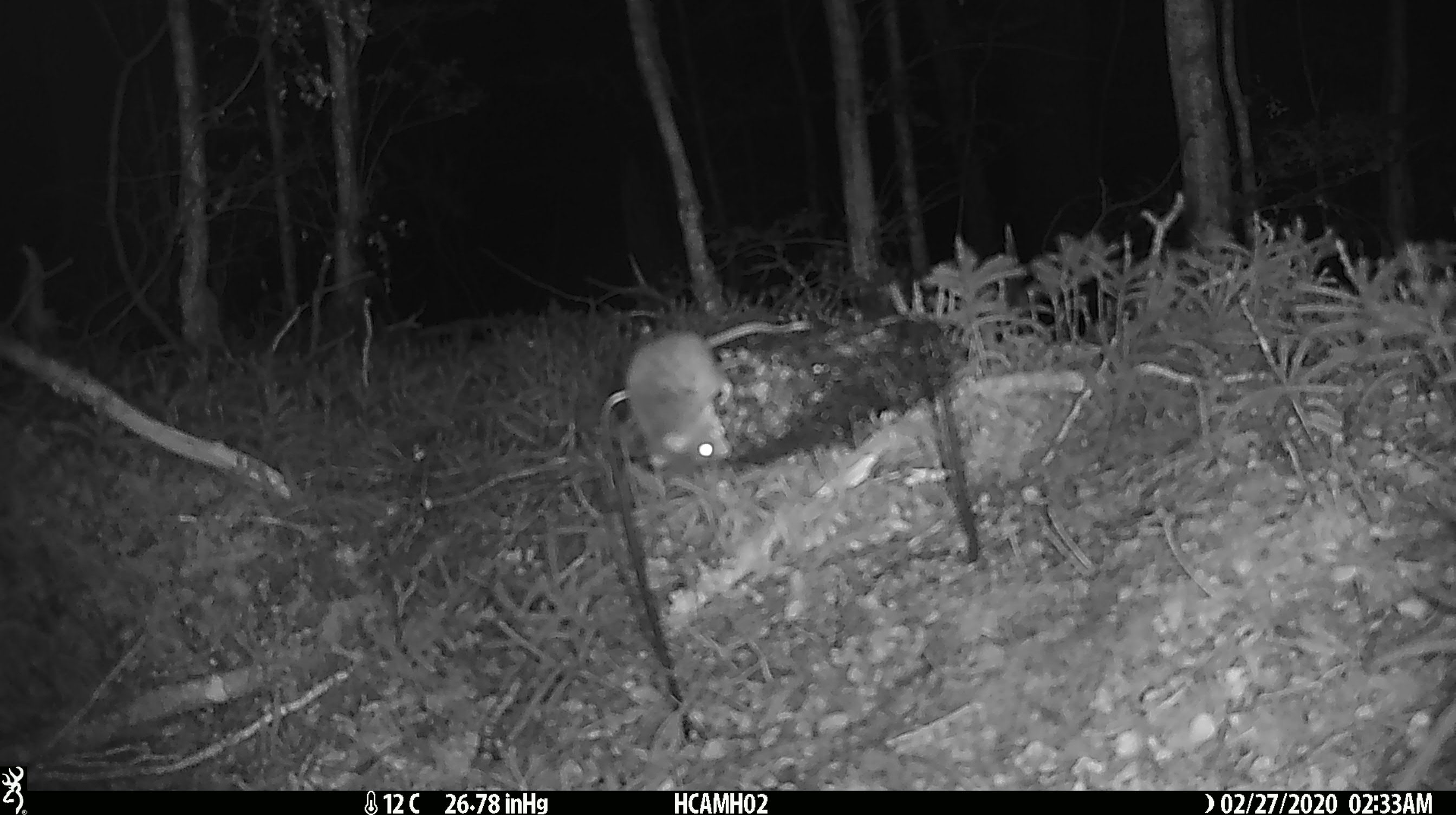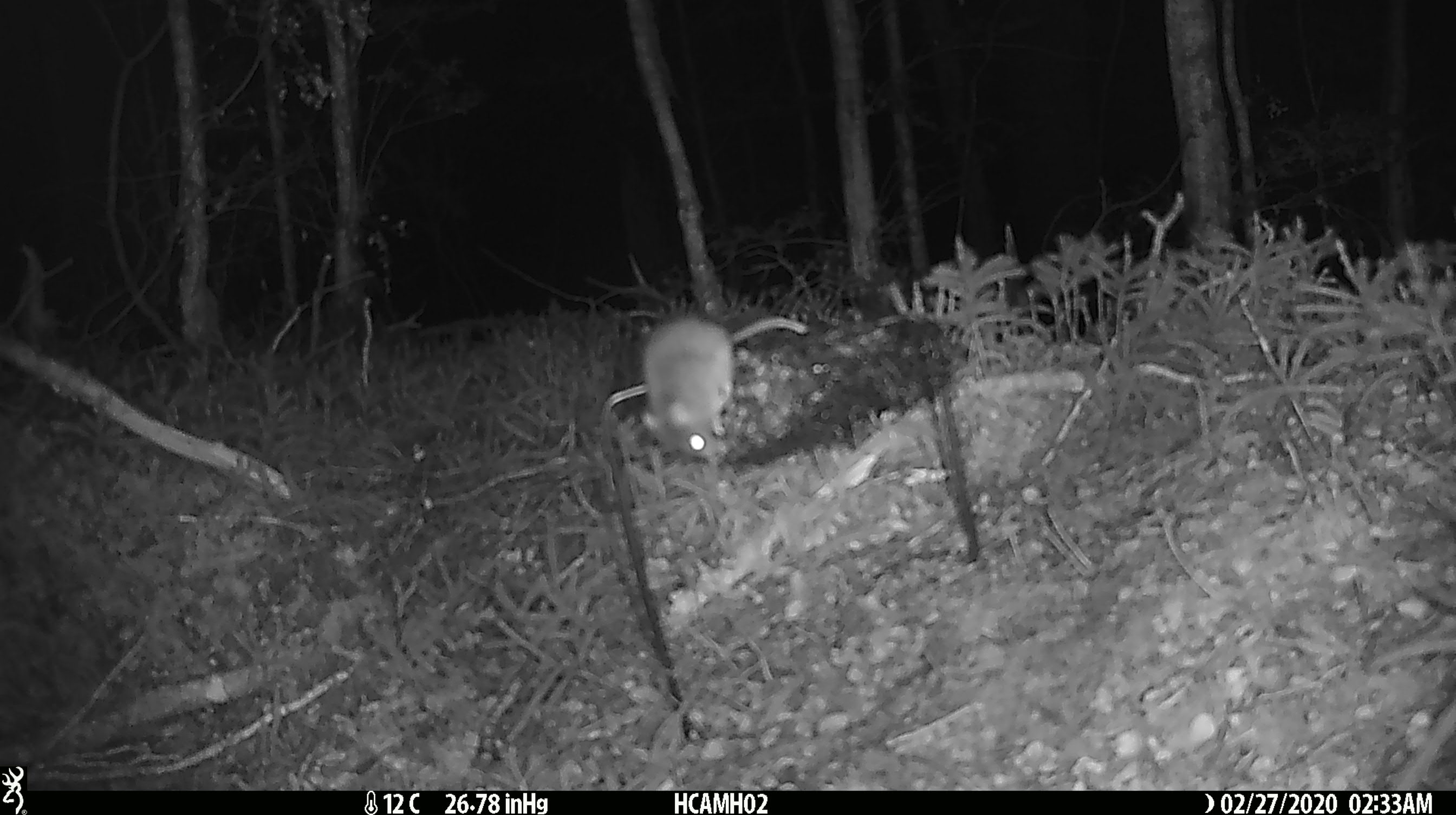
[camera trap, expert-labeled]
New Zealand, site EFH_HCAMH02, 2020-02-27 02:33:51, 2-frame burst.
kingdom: Animalia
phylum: Chordata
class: Mammalia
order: Rodentia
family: Muridae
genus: Mus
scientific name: Mus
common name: mouse